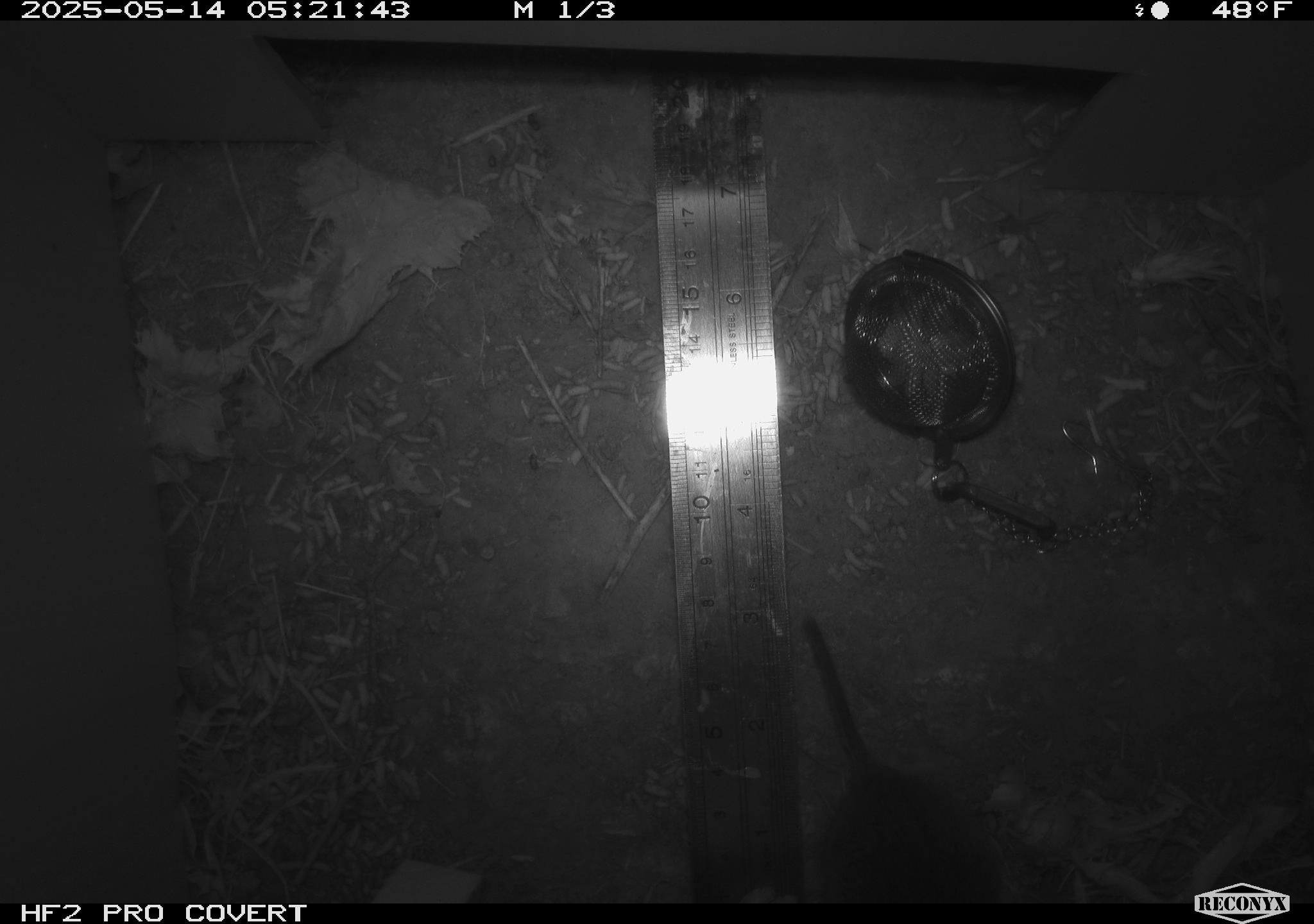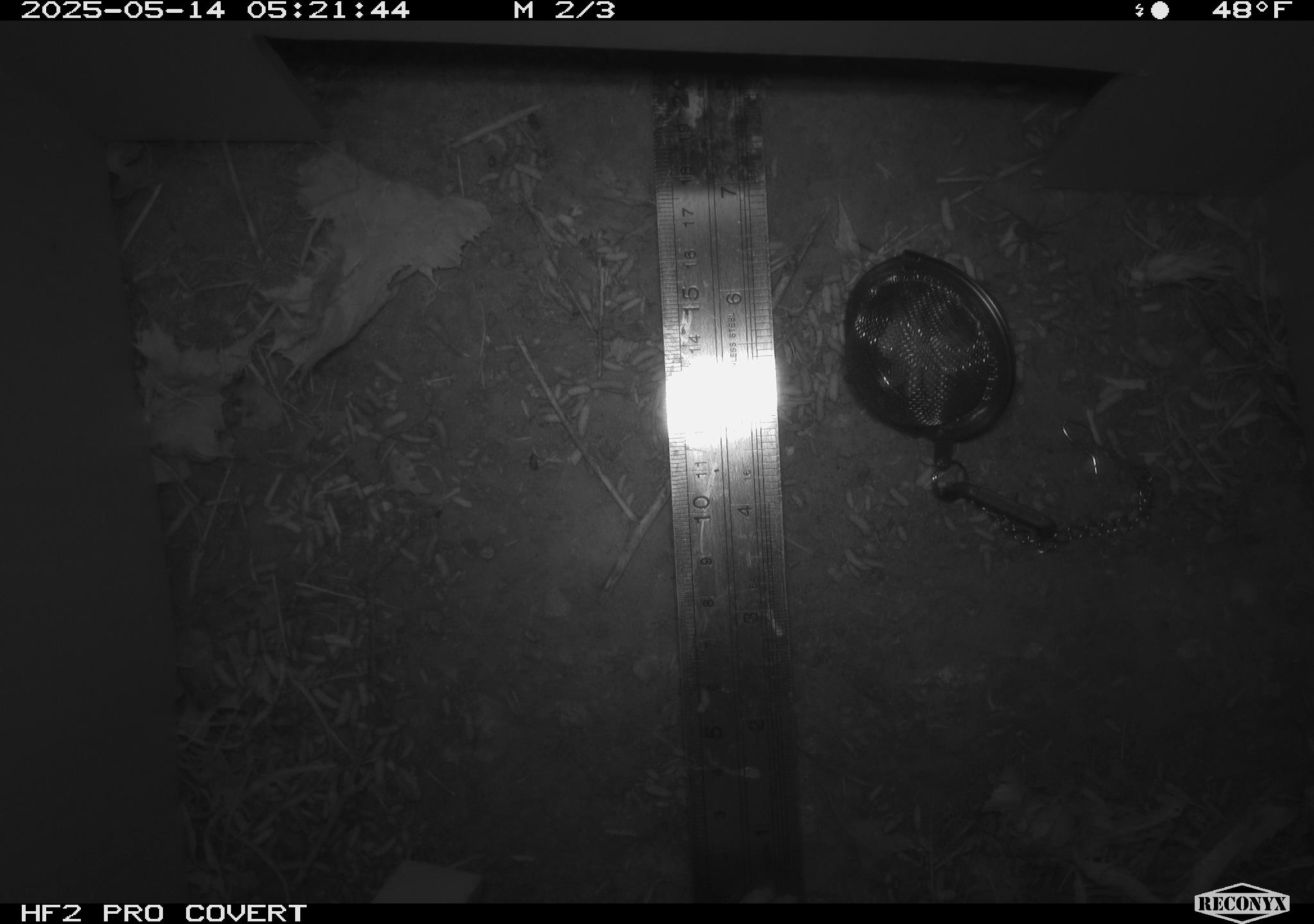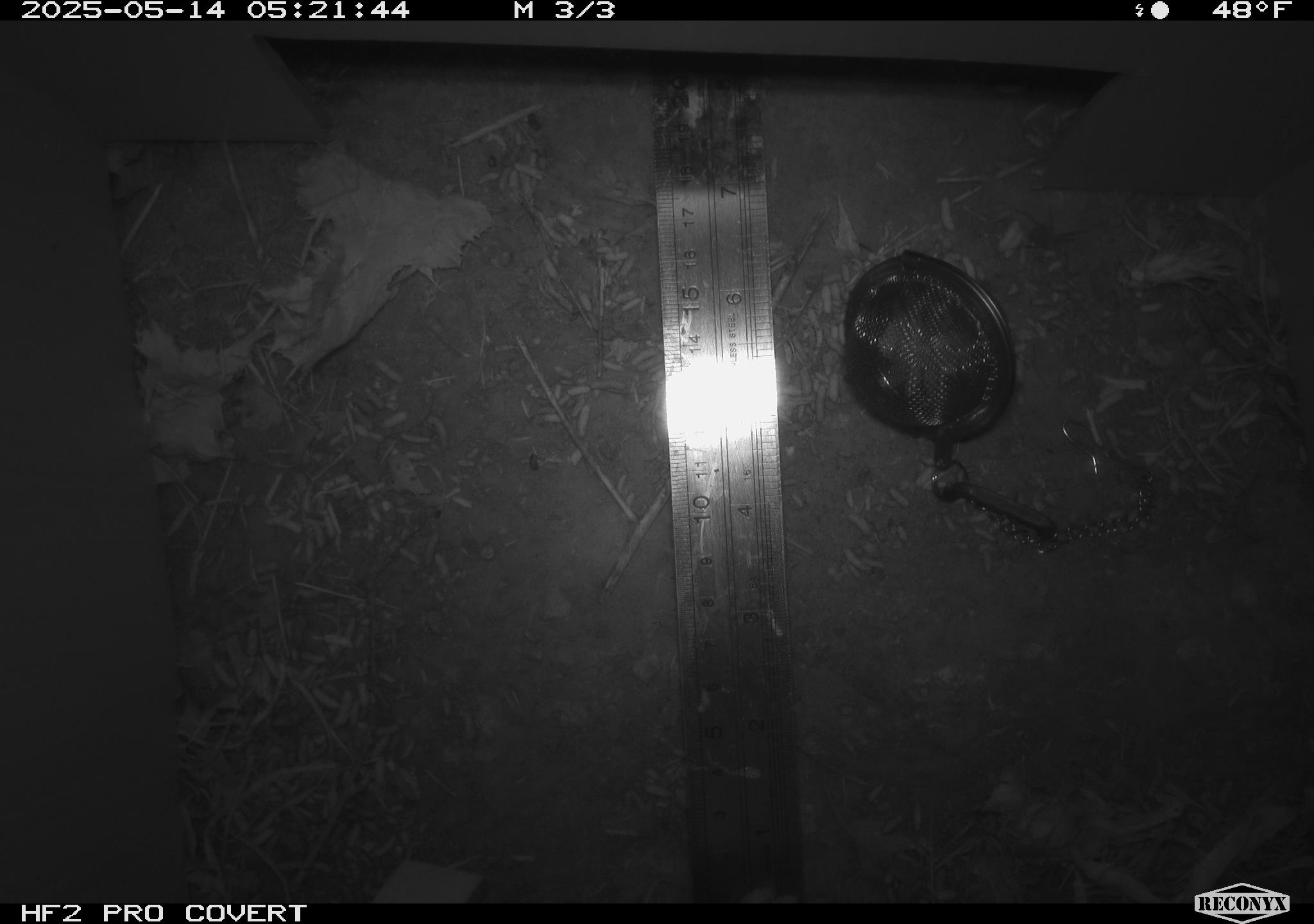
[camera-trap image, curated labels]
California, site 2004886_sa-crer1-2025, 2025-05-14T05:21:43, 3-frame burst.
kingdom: Animalia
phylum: Chordata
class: Mammalia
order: Rodentia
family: Cricetidae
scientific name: Arvicolinae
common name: voles, lemmings, and muskrats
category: arvicolinae subfamily